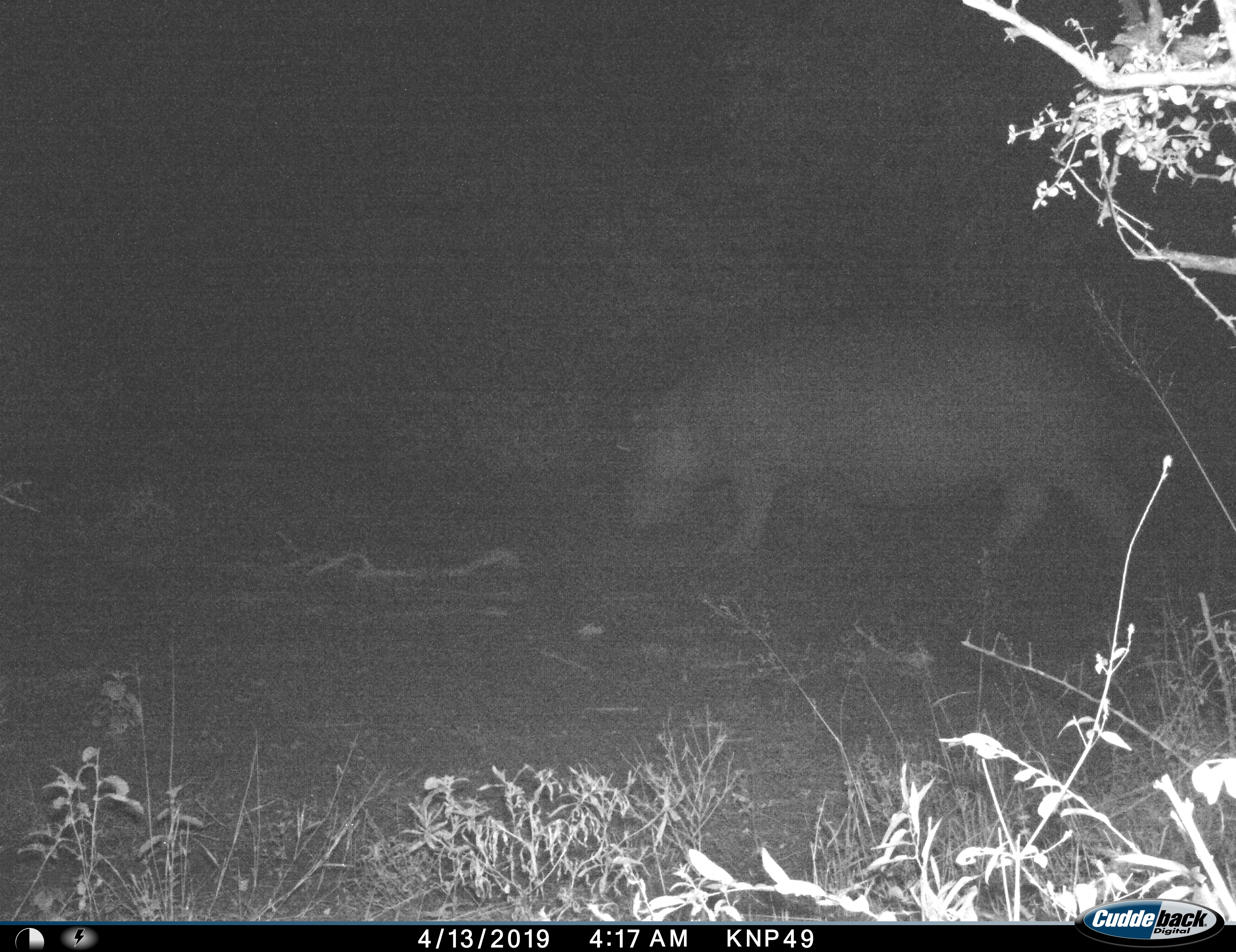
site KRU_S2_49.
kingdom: Animalia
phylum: Chordata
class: Mammalia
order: Artiodactyla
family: Hippopotamidae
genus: Hippopotamus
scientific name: Hippopotamus amphibius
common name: hippopotamus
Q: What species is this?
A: Hippopotamus (Hippopotamus amphibius).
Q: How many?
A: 1.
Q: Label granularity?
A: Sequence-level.